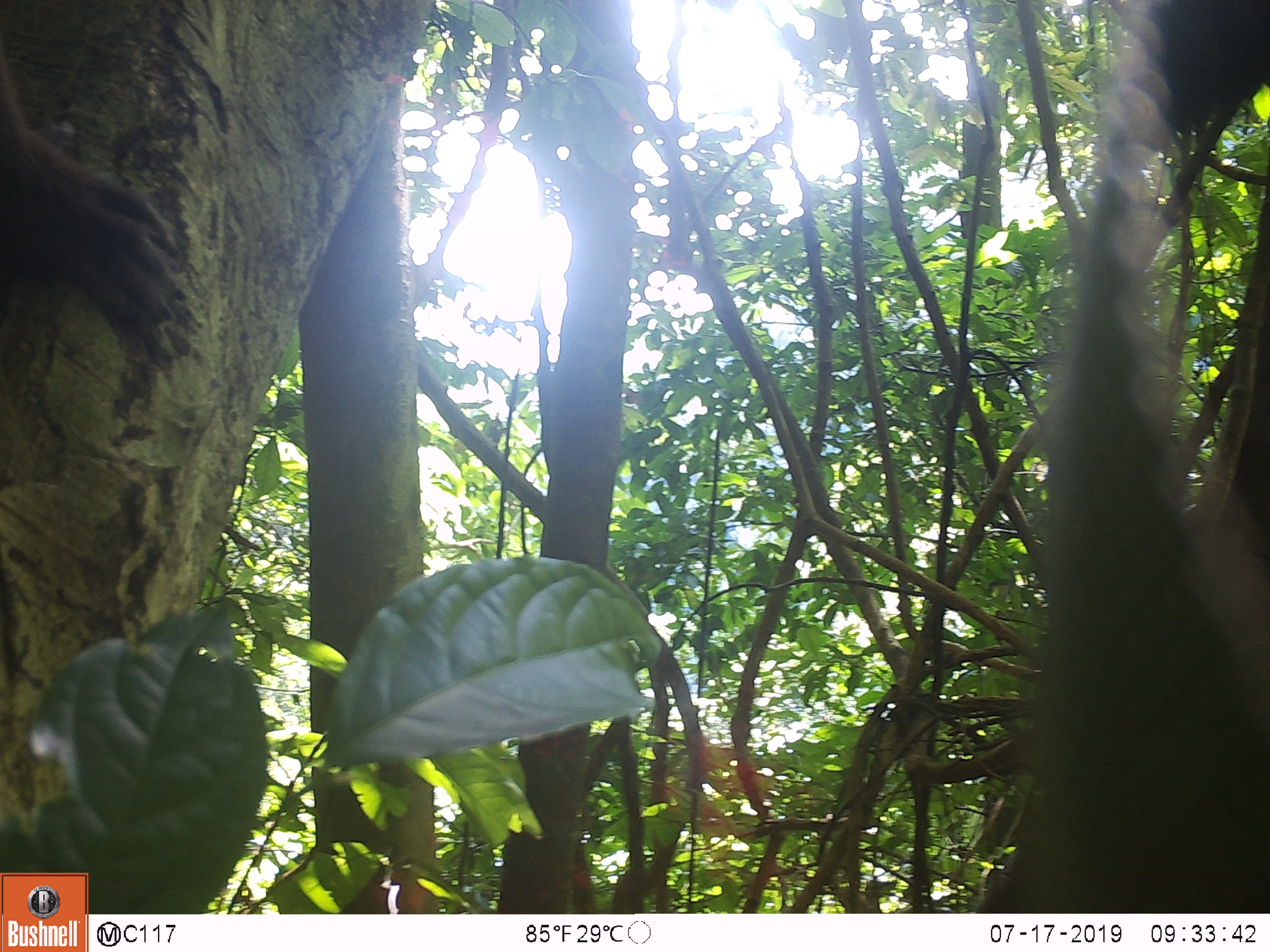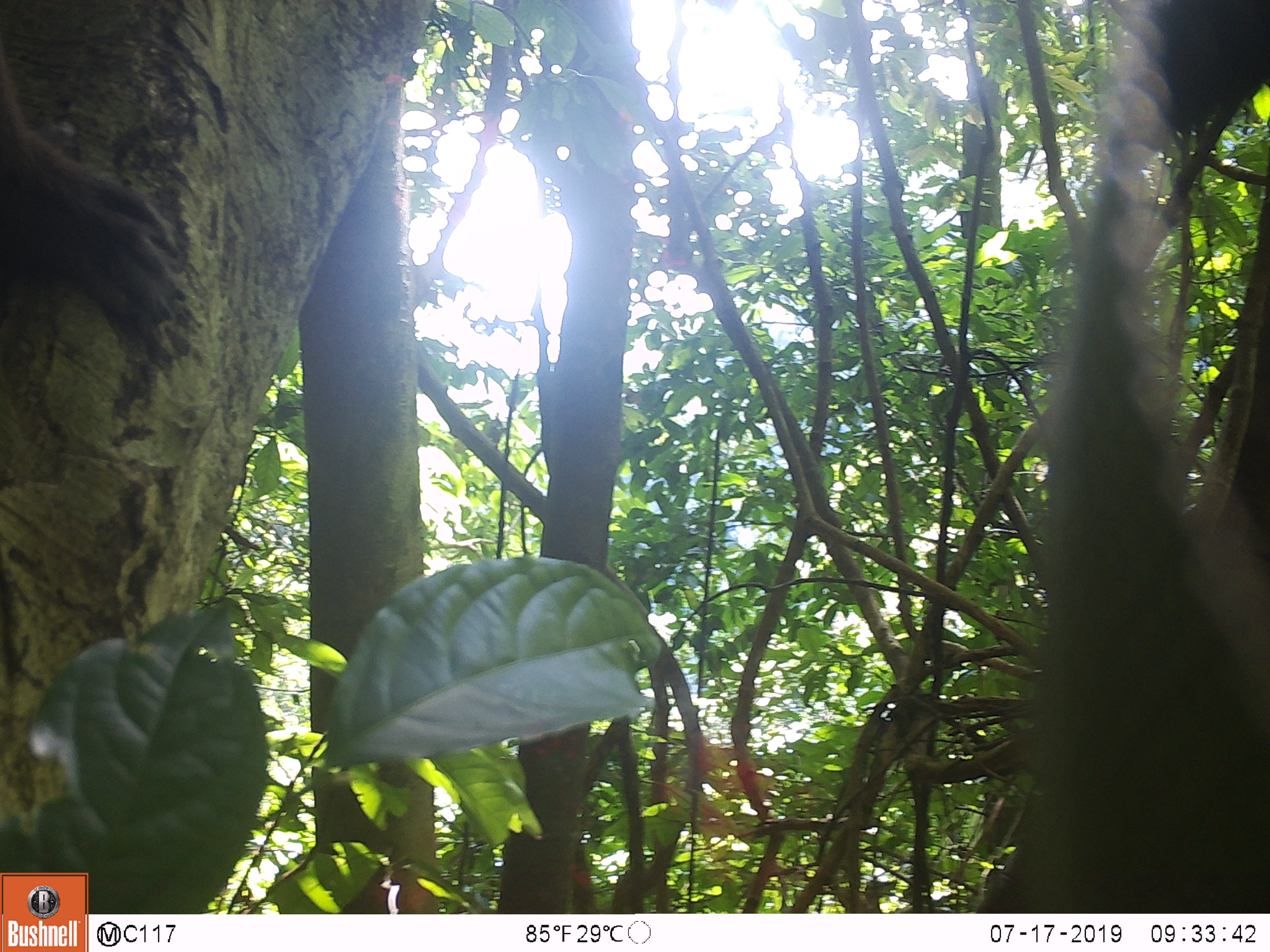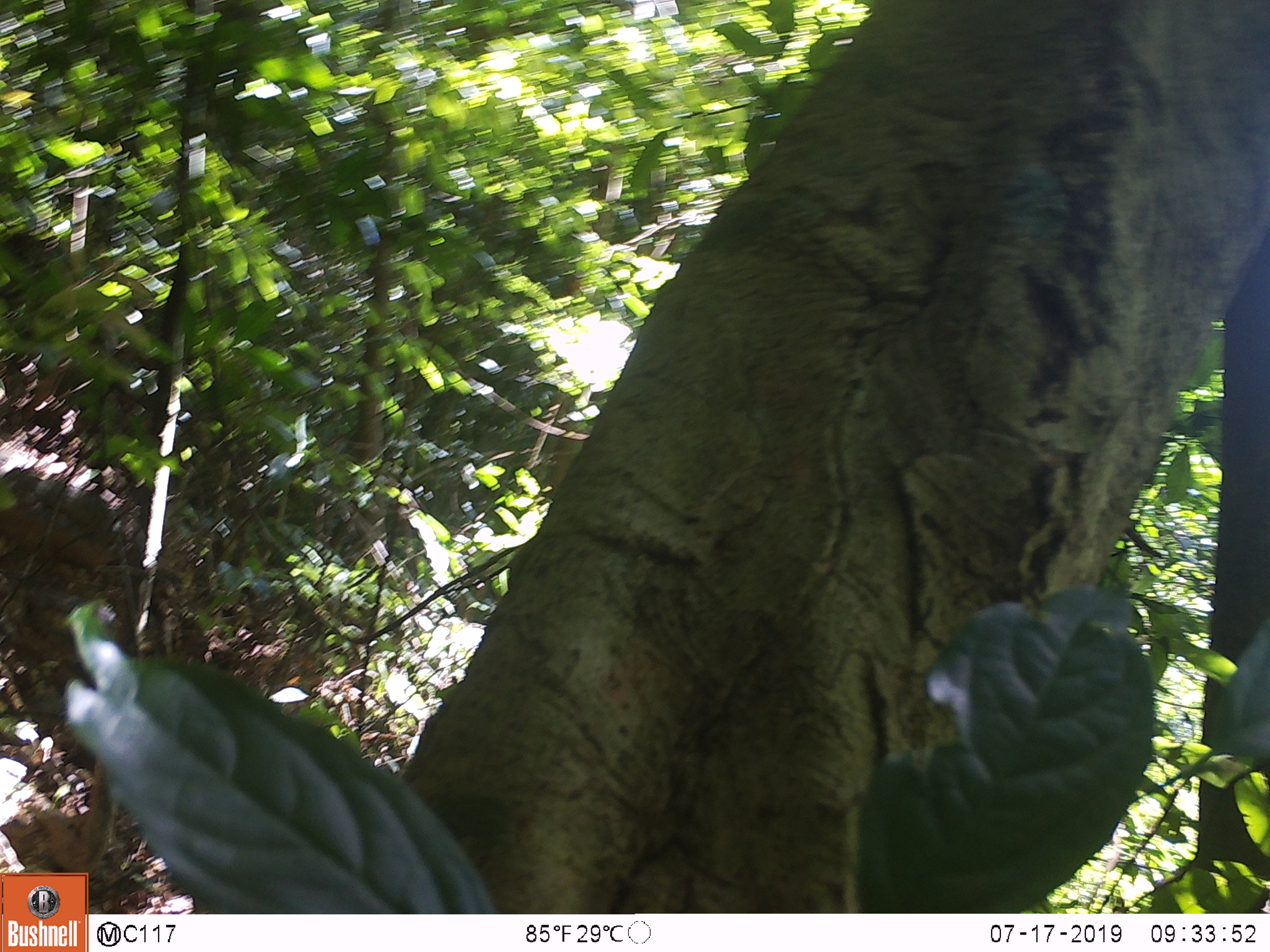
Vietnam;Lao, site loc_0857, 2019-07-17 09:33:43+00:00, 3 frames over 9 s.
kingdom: Animalia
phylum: Chordata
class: Mammalia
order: Primates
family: Cercopithecidae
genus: Macaca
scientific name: Macaca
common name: macaque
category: macaque not stump tailed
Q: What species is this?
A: Macaque not stump tailed (macaque) (Macaca).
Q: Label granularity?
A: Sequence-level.